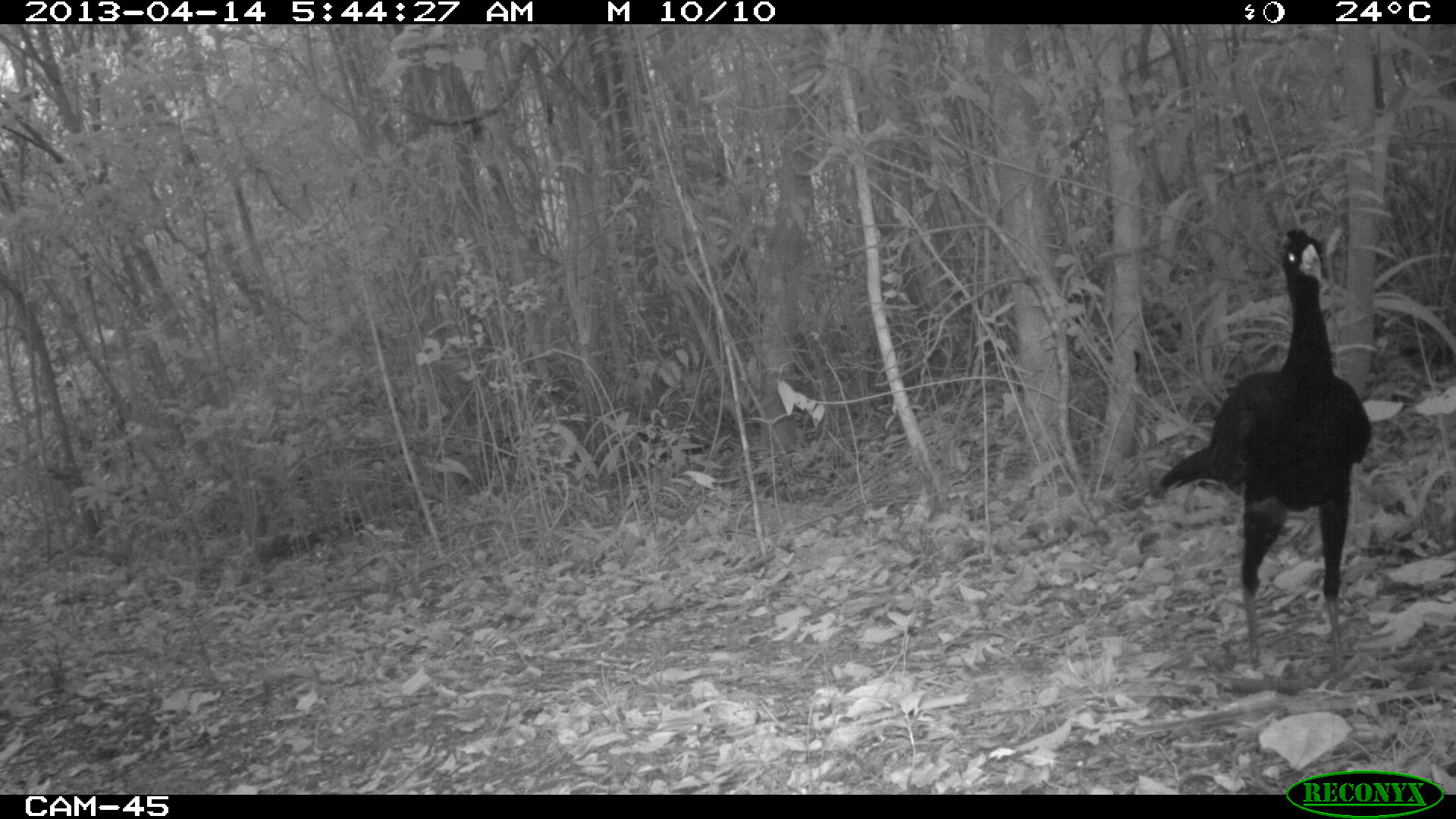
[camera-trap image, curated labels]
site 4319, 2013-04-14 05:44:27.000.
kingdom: Animalia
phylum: Chordata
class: Aves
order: Galliformes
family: Cracidae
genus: Crax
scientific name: Crax rubra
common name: great curassow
Crax rubra (great curassow), count 1, sex male.